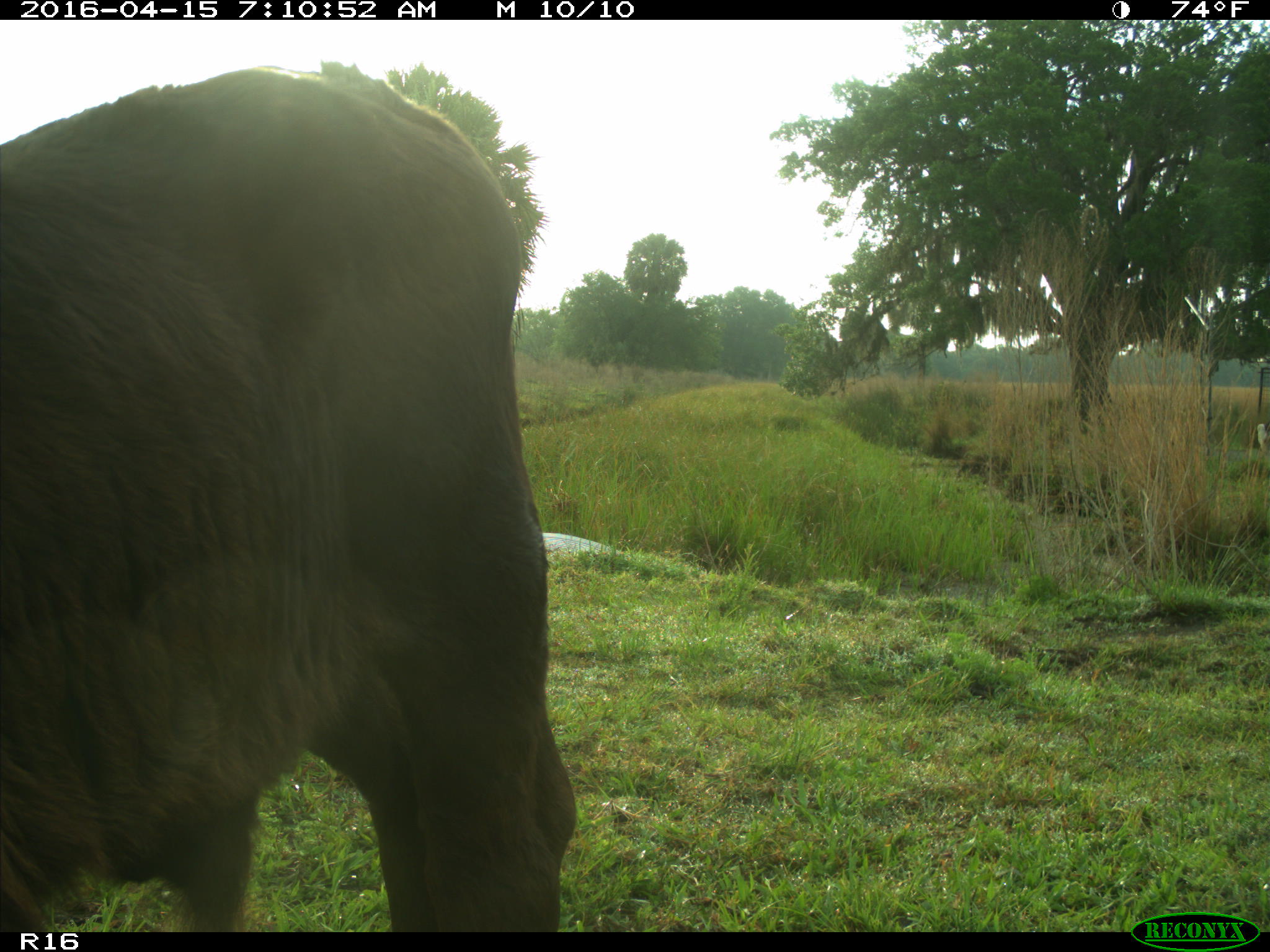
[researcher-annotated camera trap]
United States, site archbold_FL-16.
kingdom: Animalia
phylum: Chordata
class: Mammalia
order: Artiodactyla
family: Bovidae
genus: Bos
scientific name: Bos taurus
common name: domestic cow